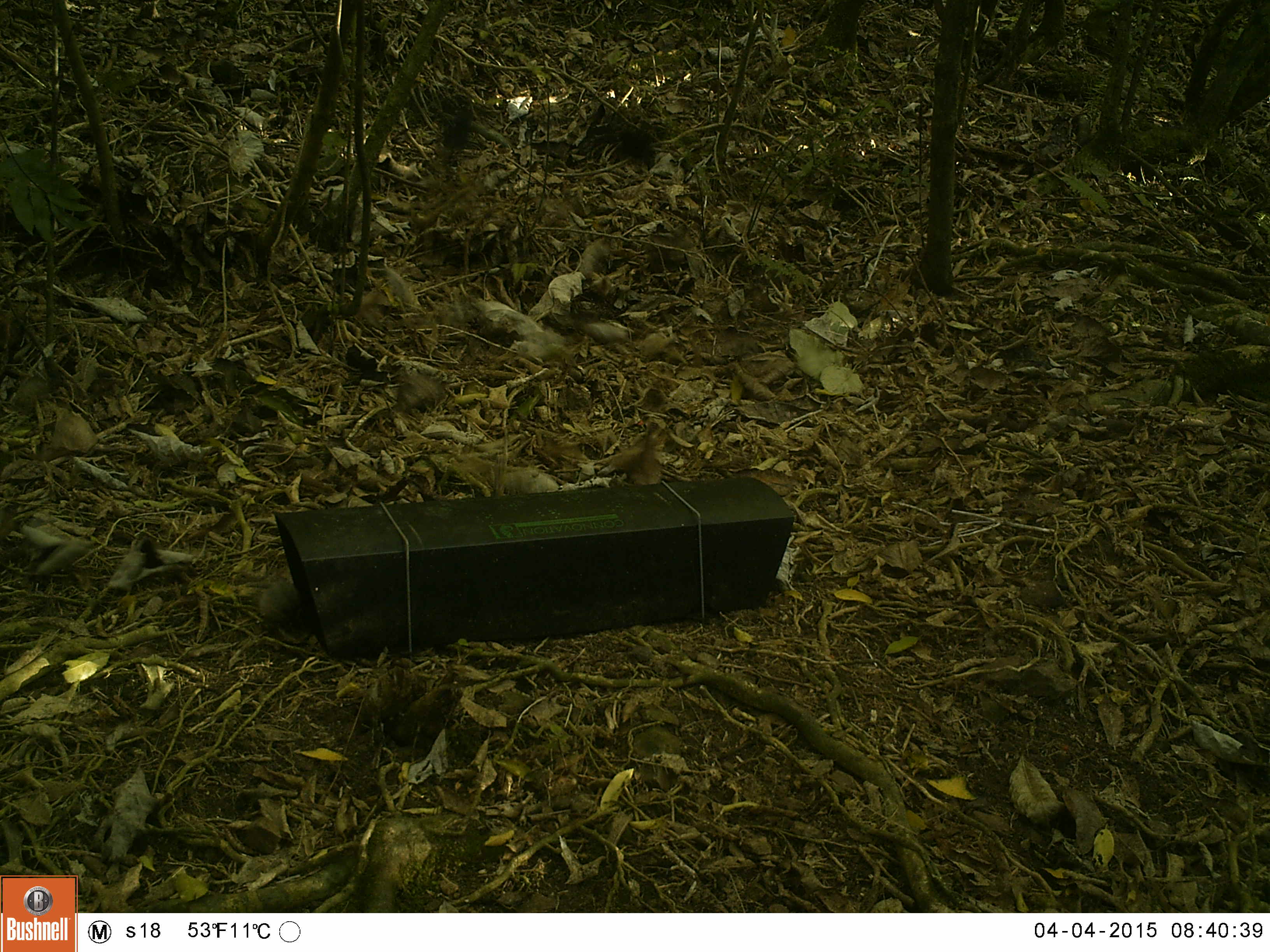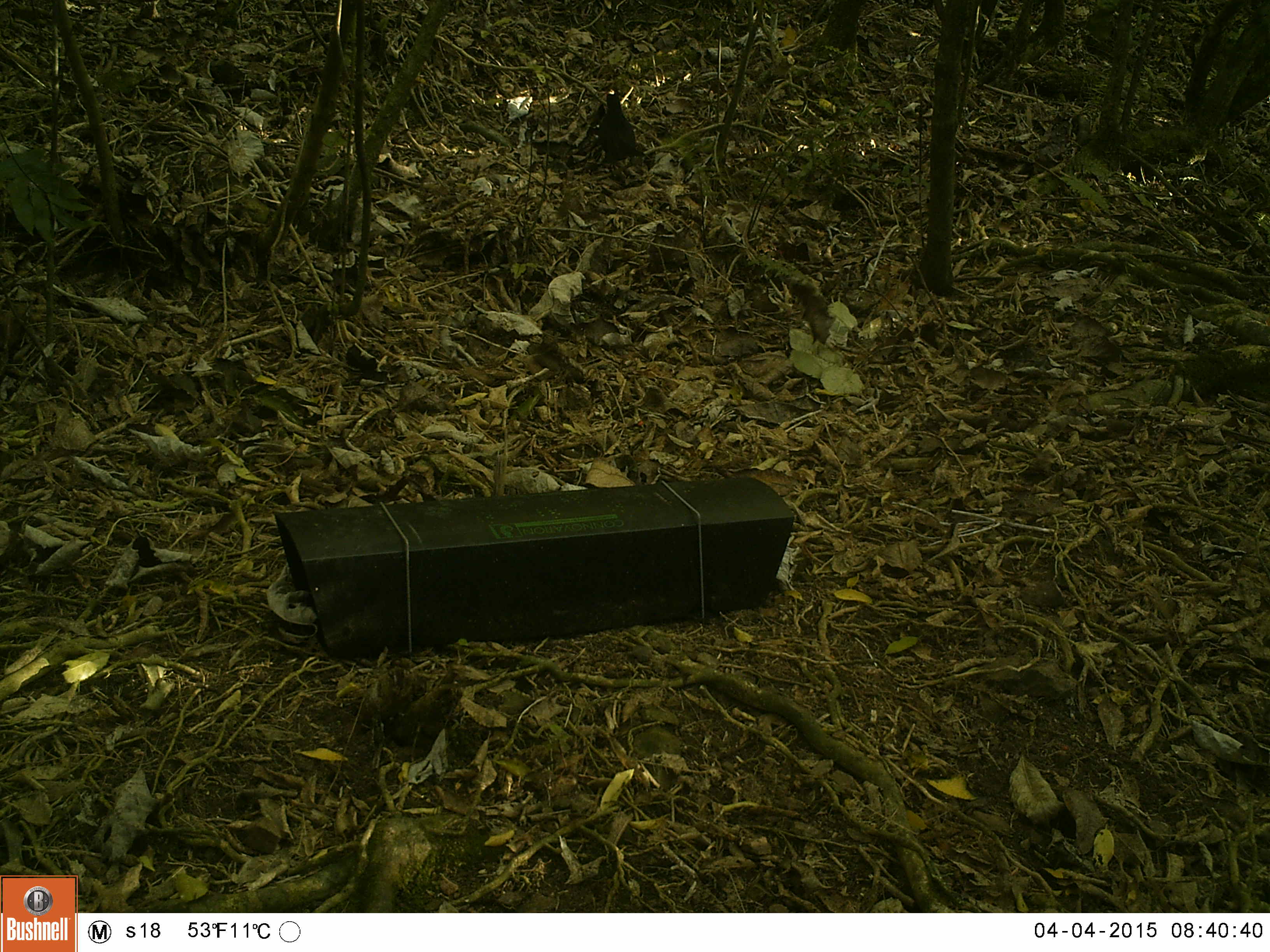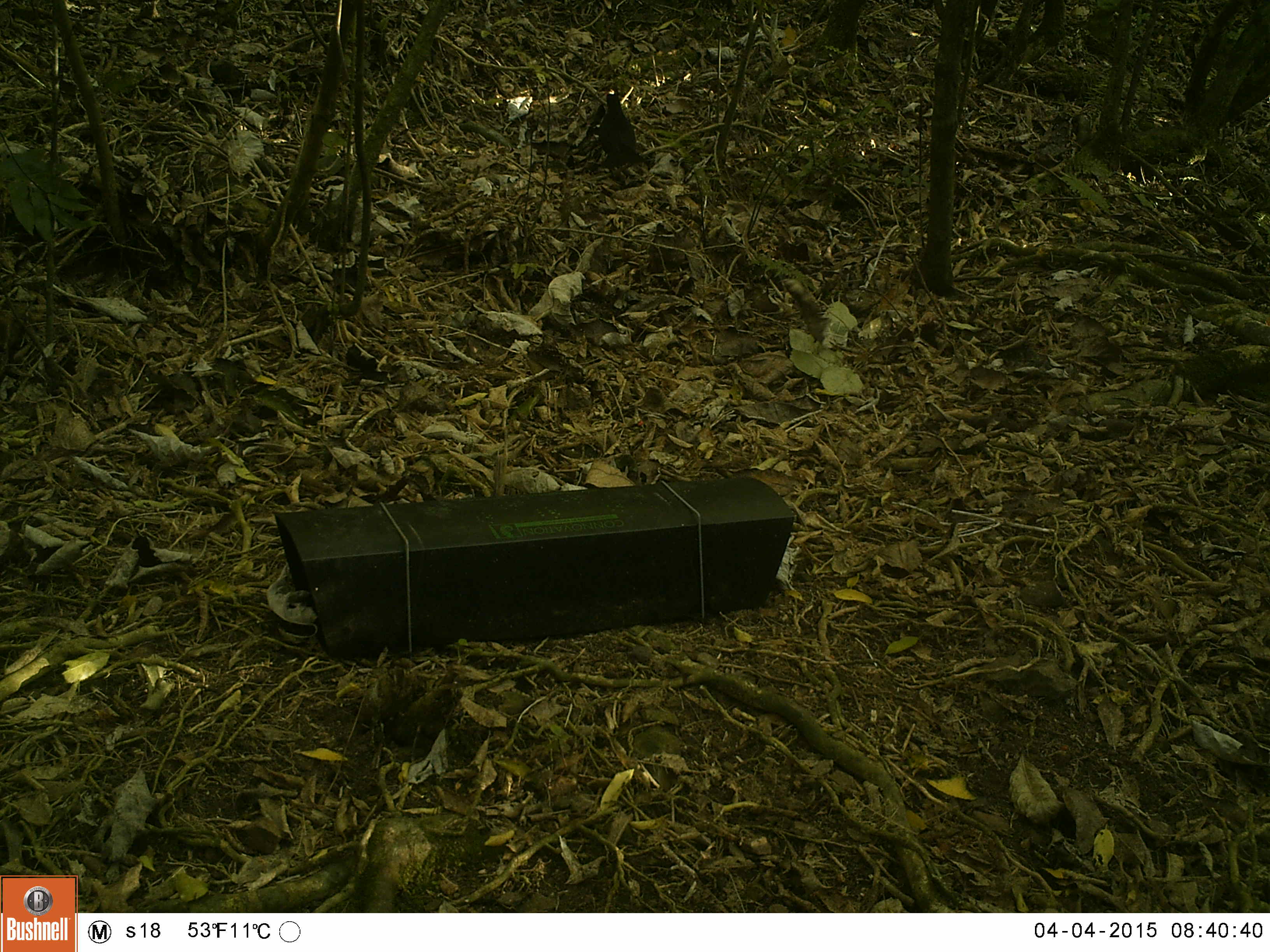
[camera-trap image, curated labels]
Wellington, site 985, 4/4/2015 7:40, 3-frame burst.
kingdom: Animalia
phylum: Chordata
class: Aves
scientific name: Aves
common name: bird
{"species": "bird (Aves)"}